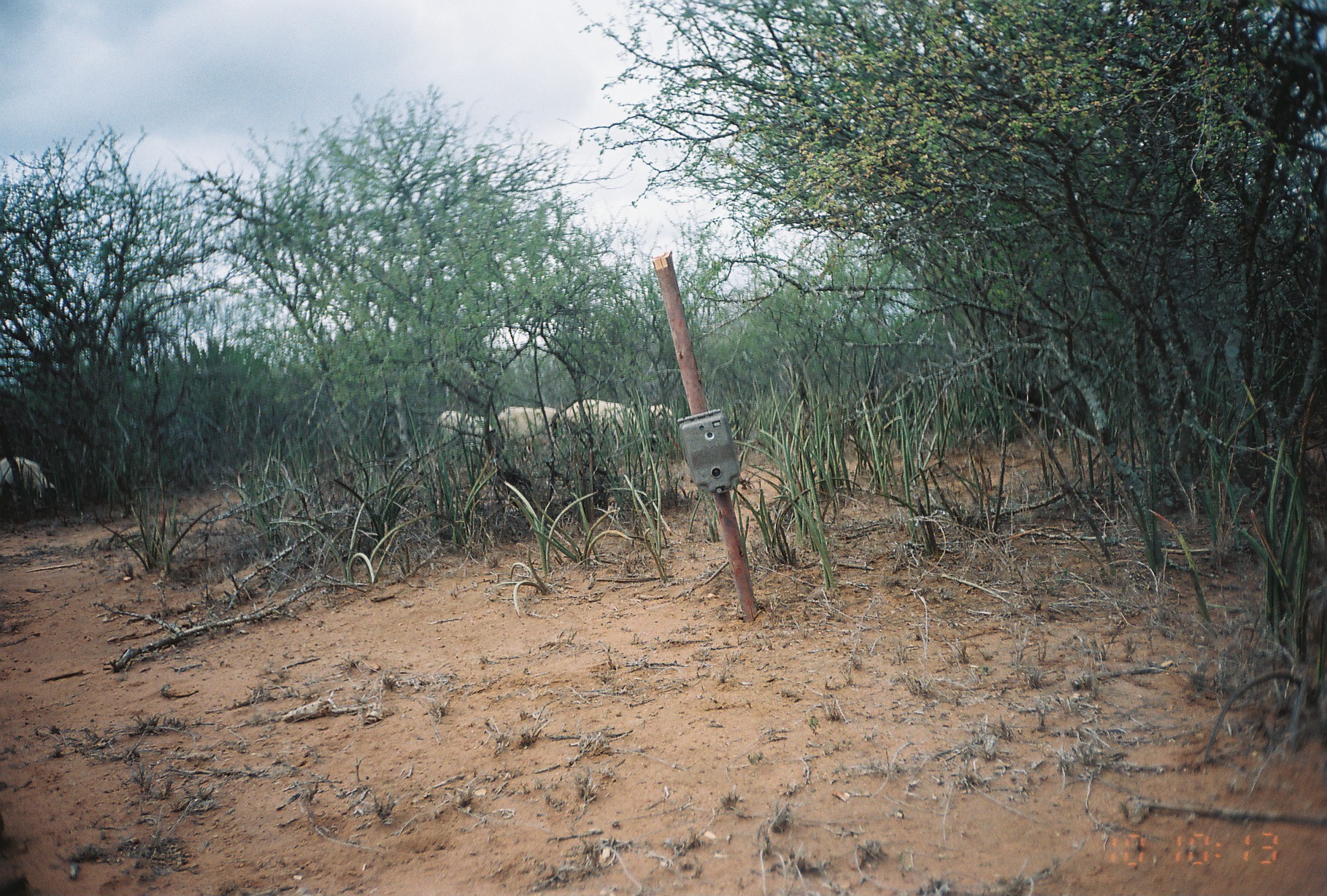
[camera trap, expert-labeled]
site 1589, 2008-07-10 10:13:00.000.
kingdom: Animalia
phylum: Chordata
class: Mammalia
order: Artiodactyla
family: Bovidae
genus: Ovis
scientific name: Ovis aries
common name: domestic sheep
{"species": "Ovis aries (domestic sheep)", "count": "4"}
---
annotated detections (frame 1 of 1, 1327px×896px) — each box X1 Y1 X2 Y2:
ovis aries: 566 399 676 442; 0 456 59 514; 497 406 571 450; 437 410 496 452